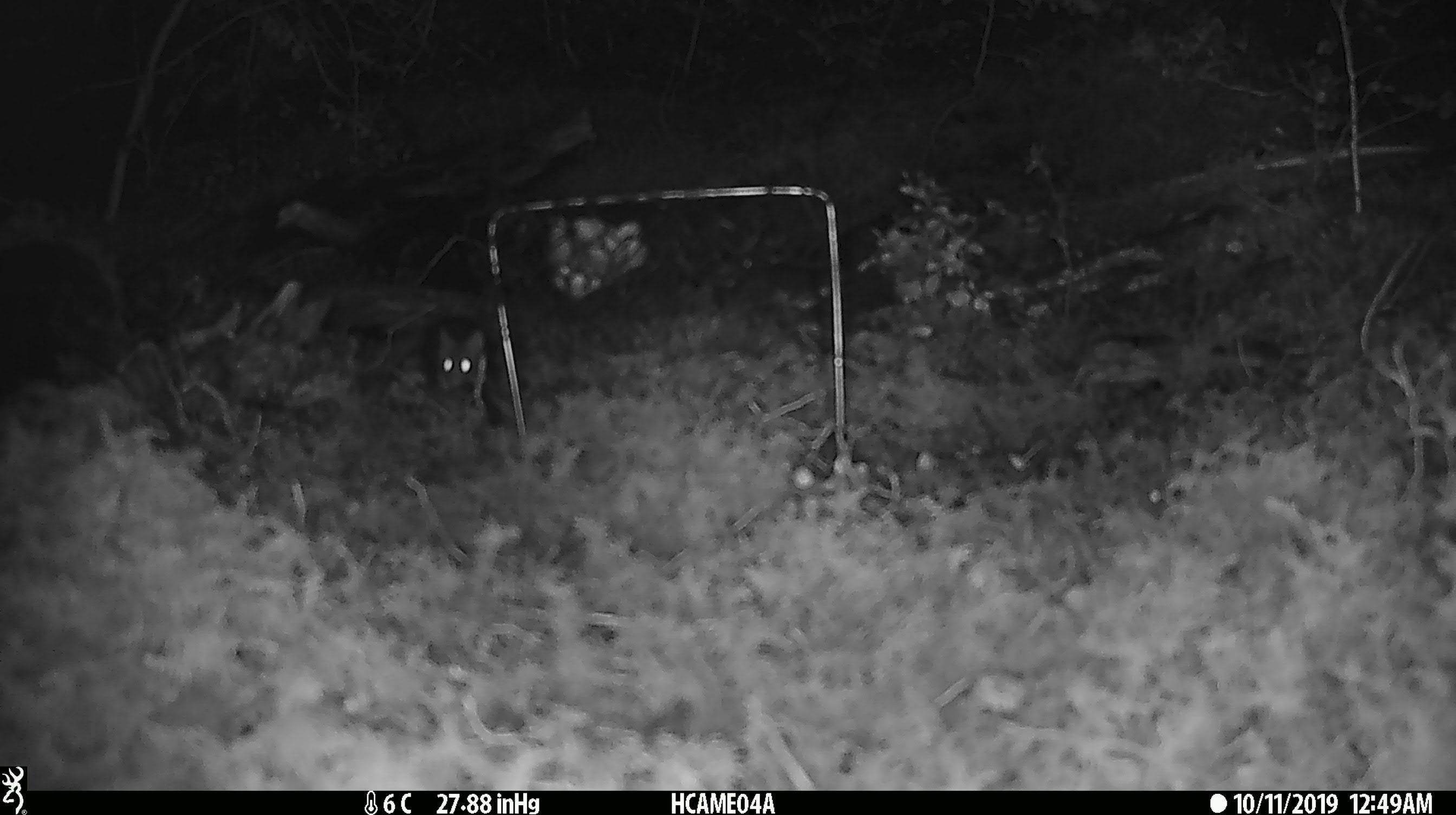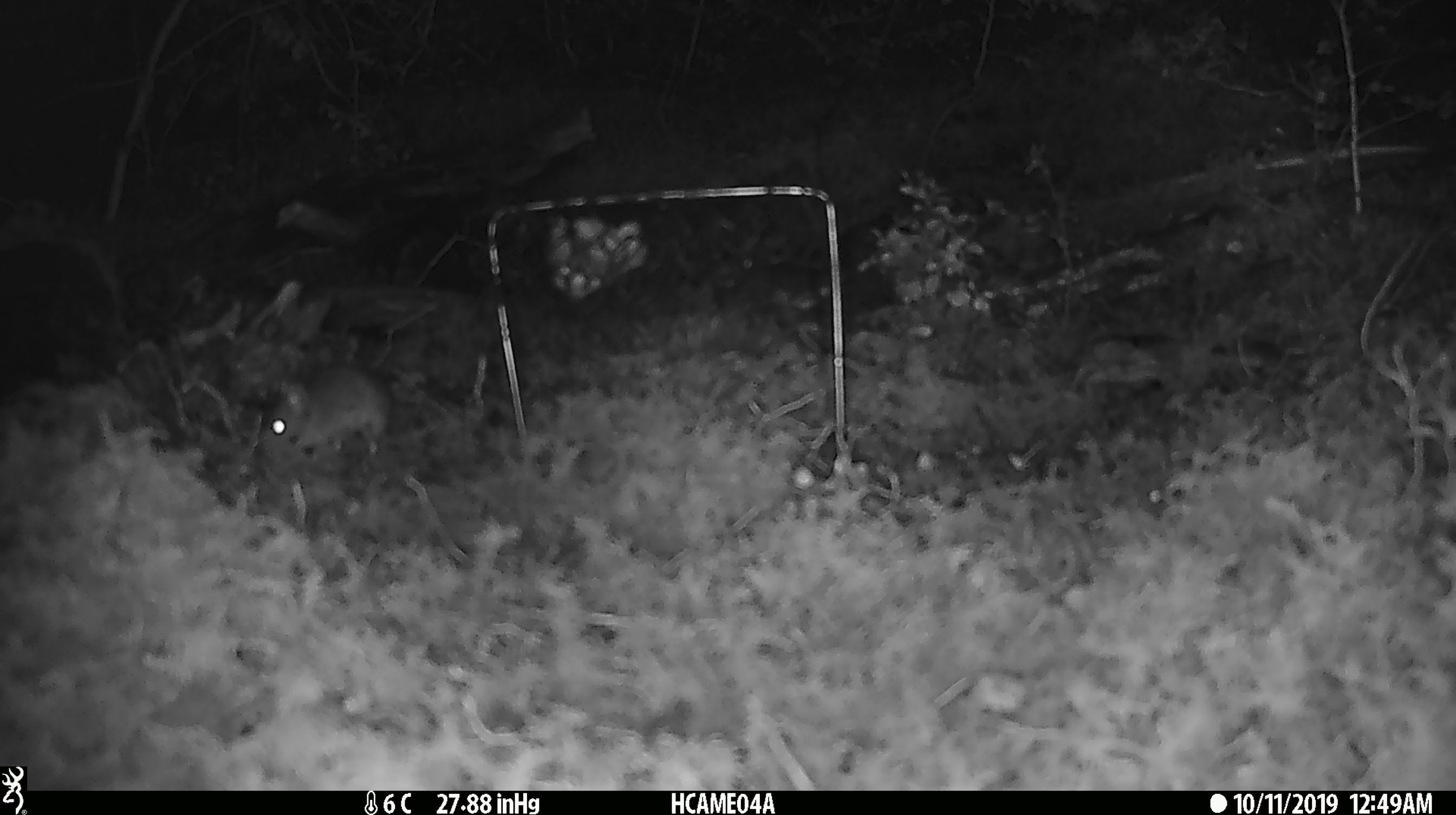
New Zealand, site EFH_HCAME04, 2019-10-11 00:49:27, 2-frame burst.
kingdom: Animalia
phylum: Chordata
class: Mammalia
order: Rodentia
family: Muridae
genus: Mus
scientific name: Mus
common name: mouse